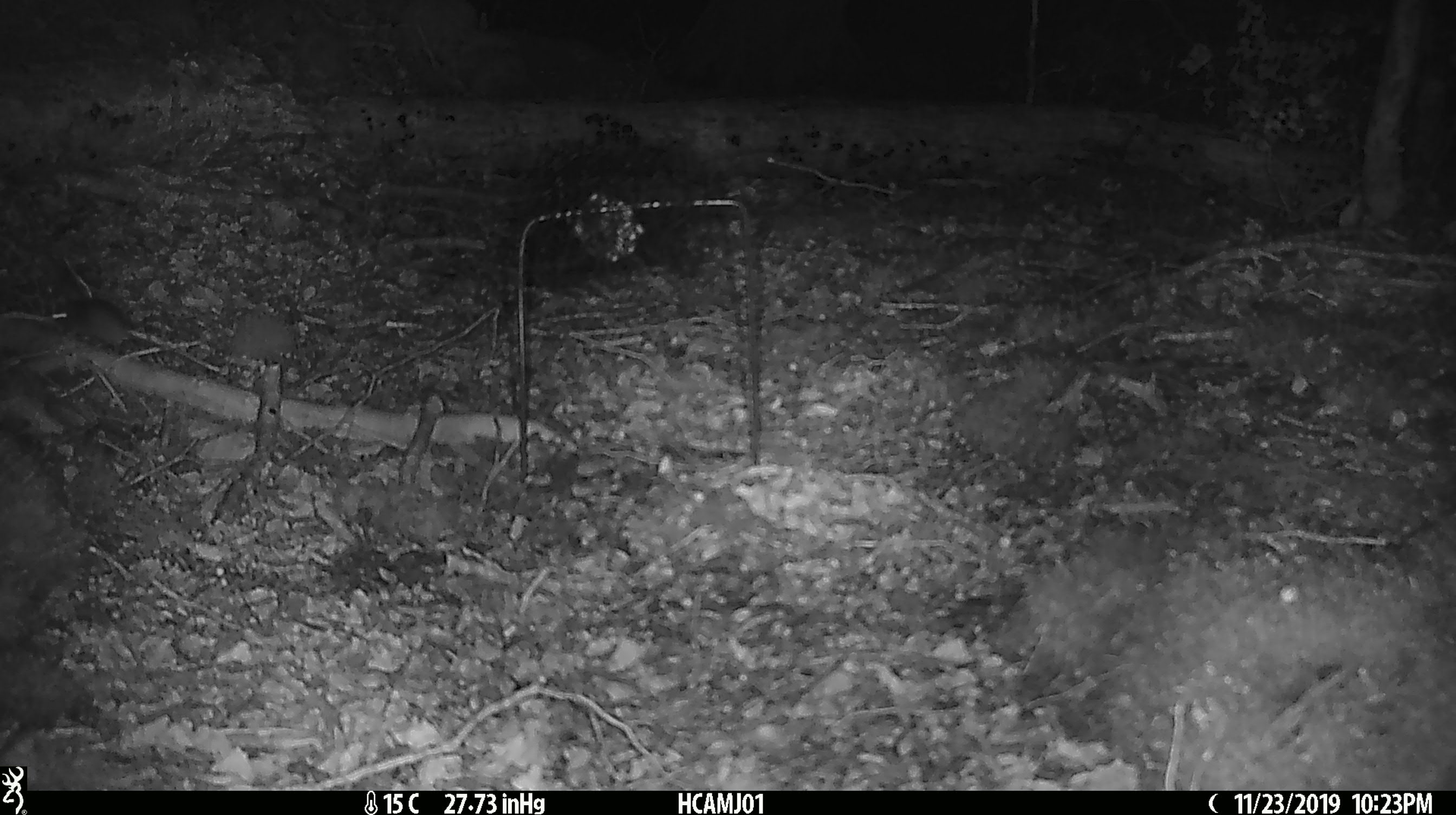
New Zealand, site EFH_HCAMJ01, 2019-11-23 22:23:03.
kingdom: Animalia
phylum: Chordata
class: Mammalia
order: Rodentia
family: Muridae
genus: Mus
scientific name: Mus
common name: mouse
Mouse (Mus).